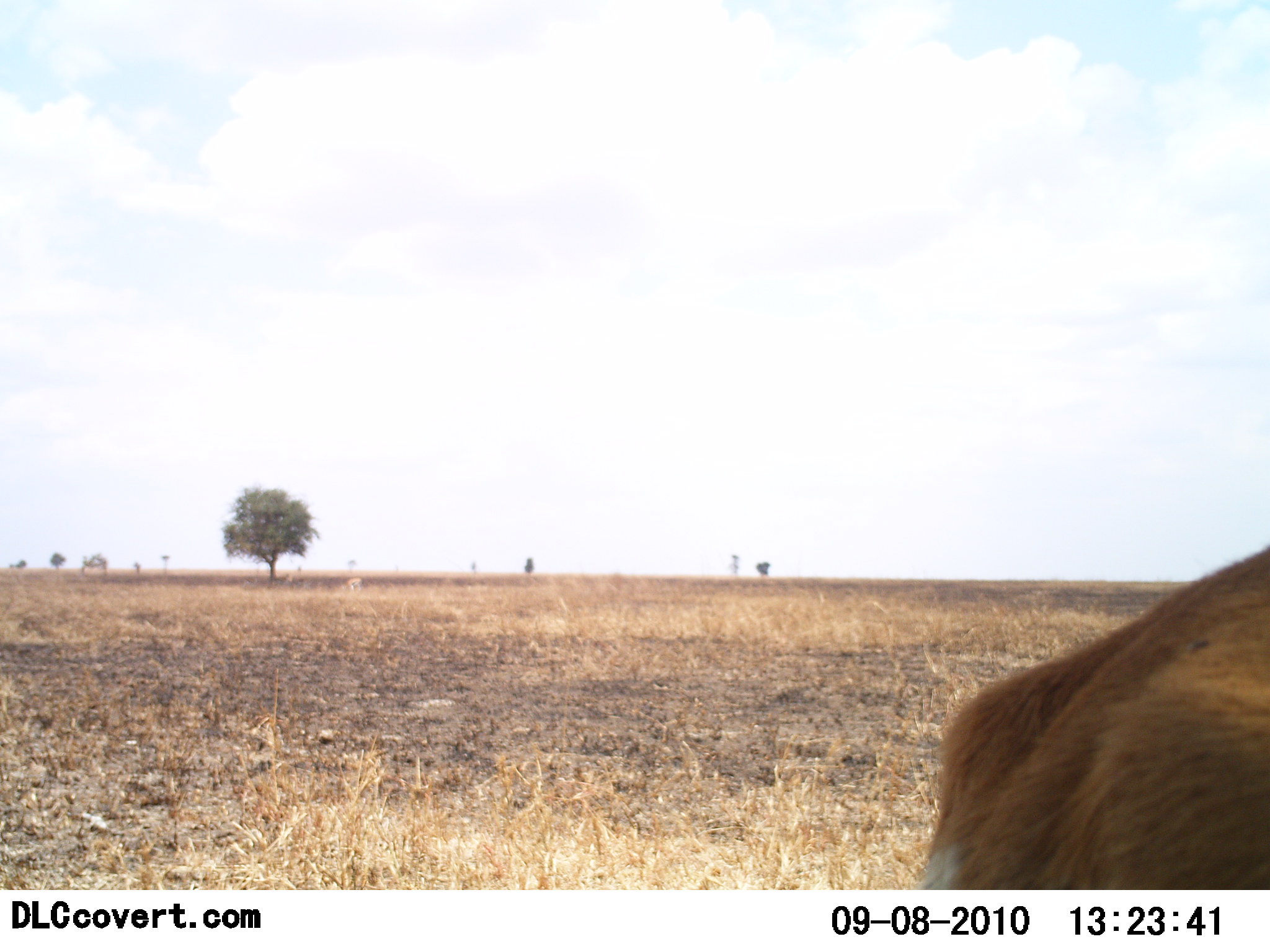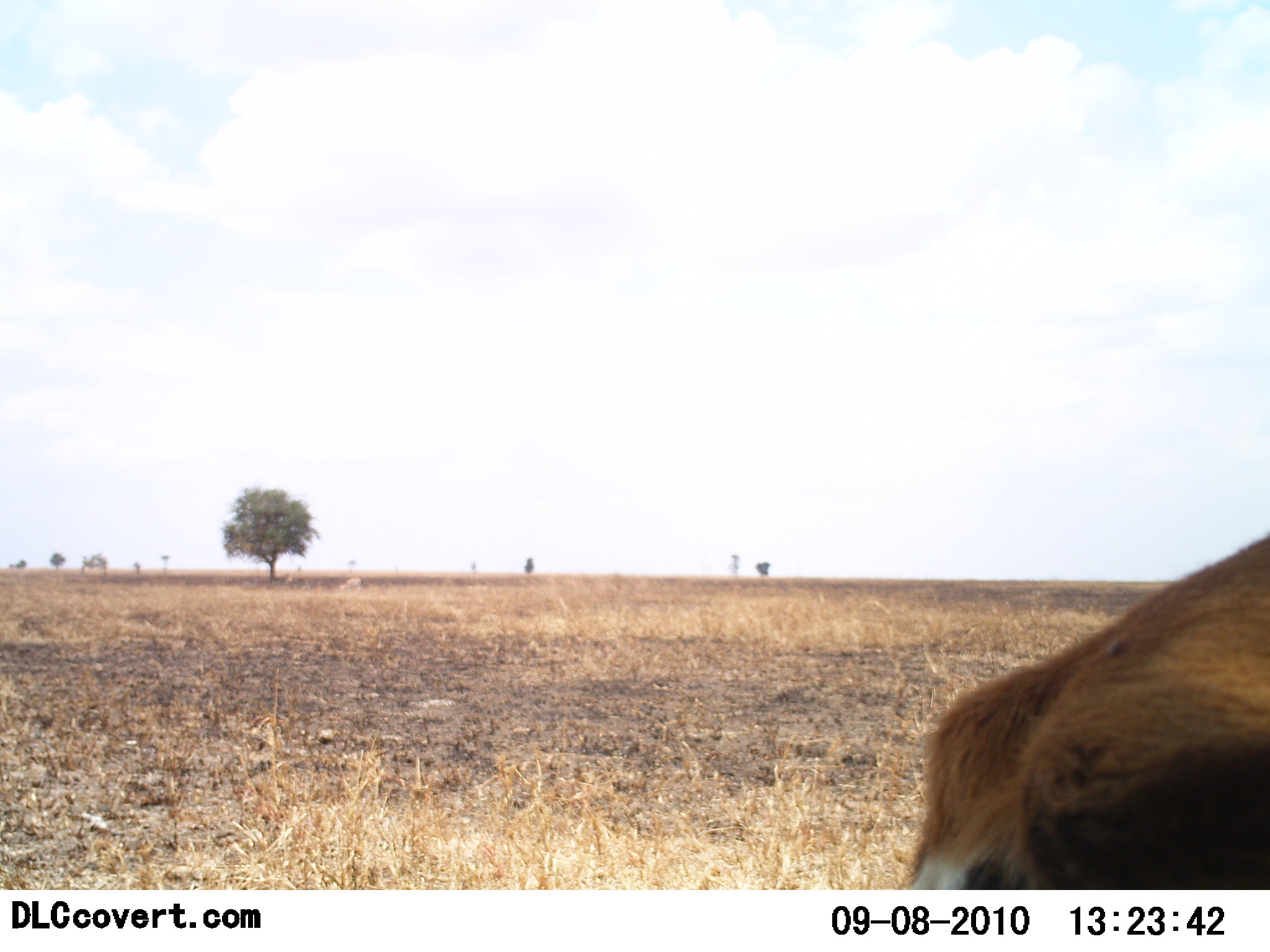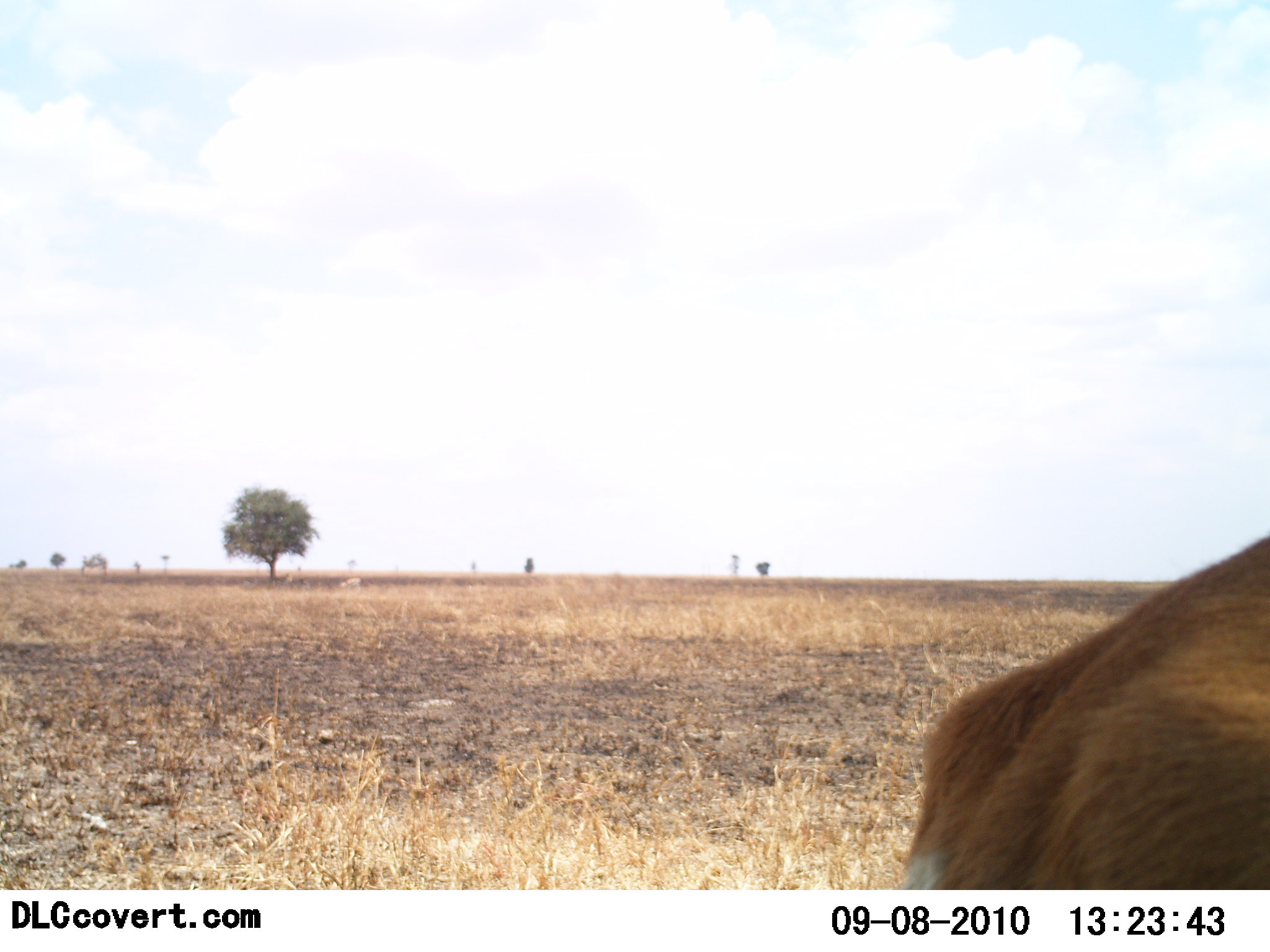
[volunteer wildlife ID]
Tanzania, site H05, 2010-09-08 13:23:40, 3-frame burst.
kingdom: Animalia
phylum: Chordata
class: Mammalia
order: Artiodactyla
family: Bovidae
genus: Eudorcas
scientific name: Eudorcas thomsonii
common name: thomson's gazelle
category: gazellethomsons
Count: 1.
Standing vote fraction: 83%.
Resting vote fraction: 0%.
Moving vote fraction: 0%.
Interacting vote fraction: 17%.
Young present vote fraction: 0%.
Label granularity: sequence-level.